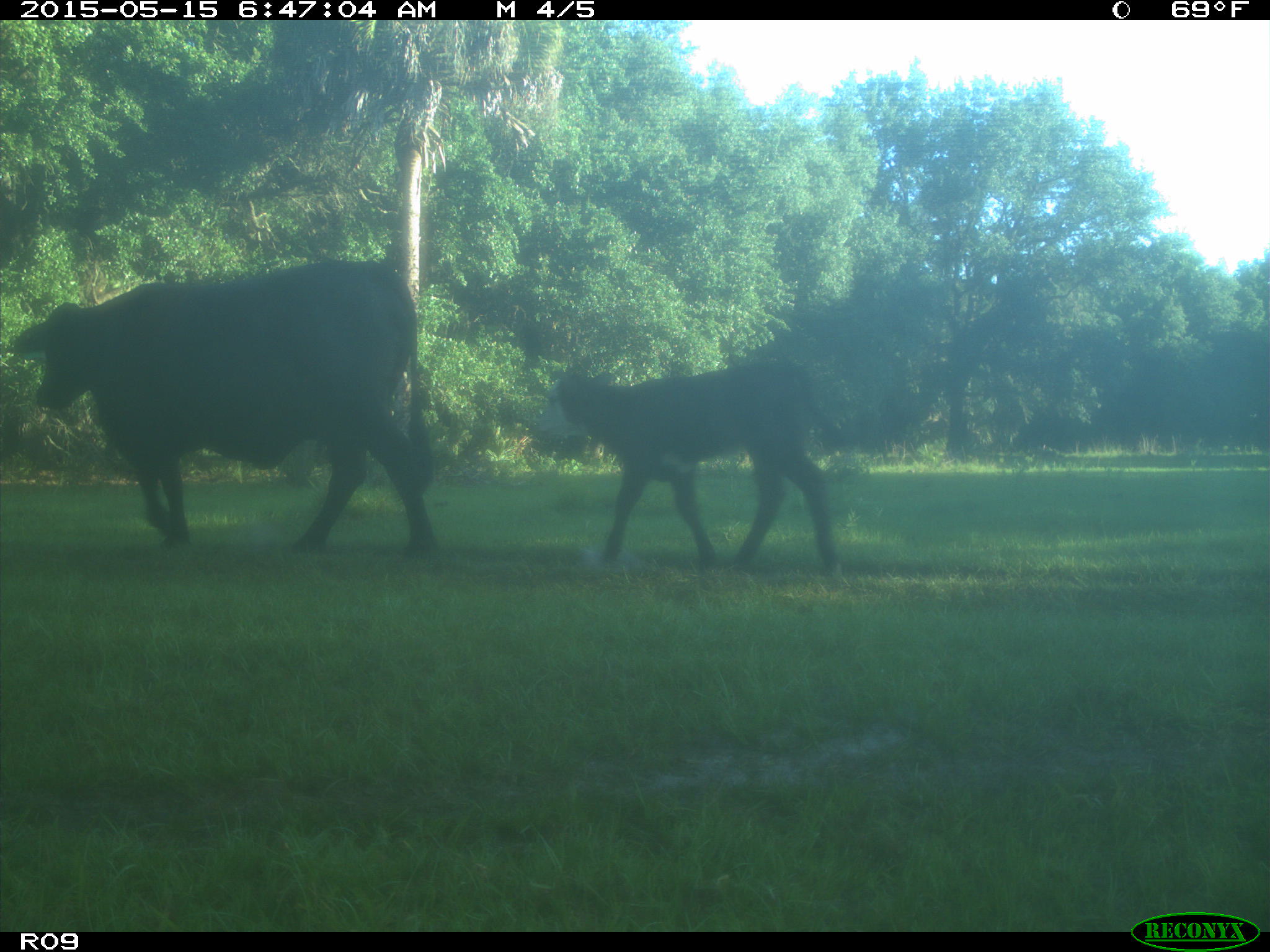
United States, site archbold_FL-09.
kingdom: Animalia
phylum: Chordata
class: Mammalia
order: Artiodactyla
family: Bovidae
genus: Bos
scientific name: Bos taurus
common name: domestic cow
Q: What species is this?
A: Bos taurus (domestic cow).